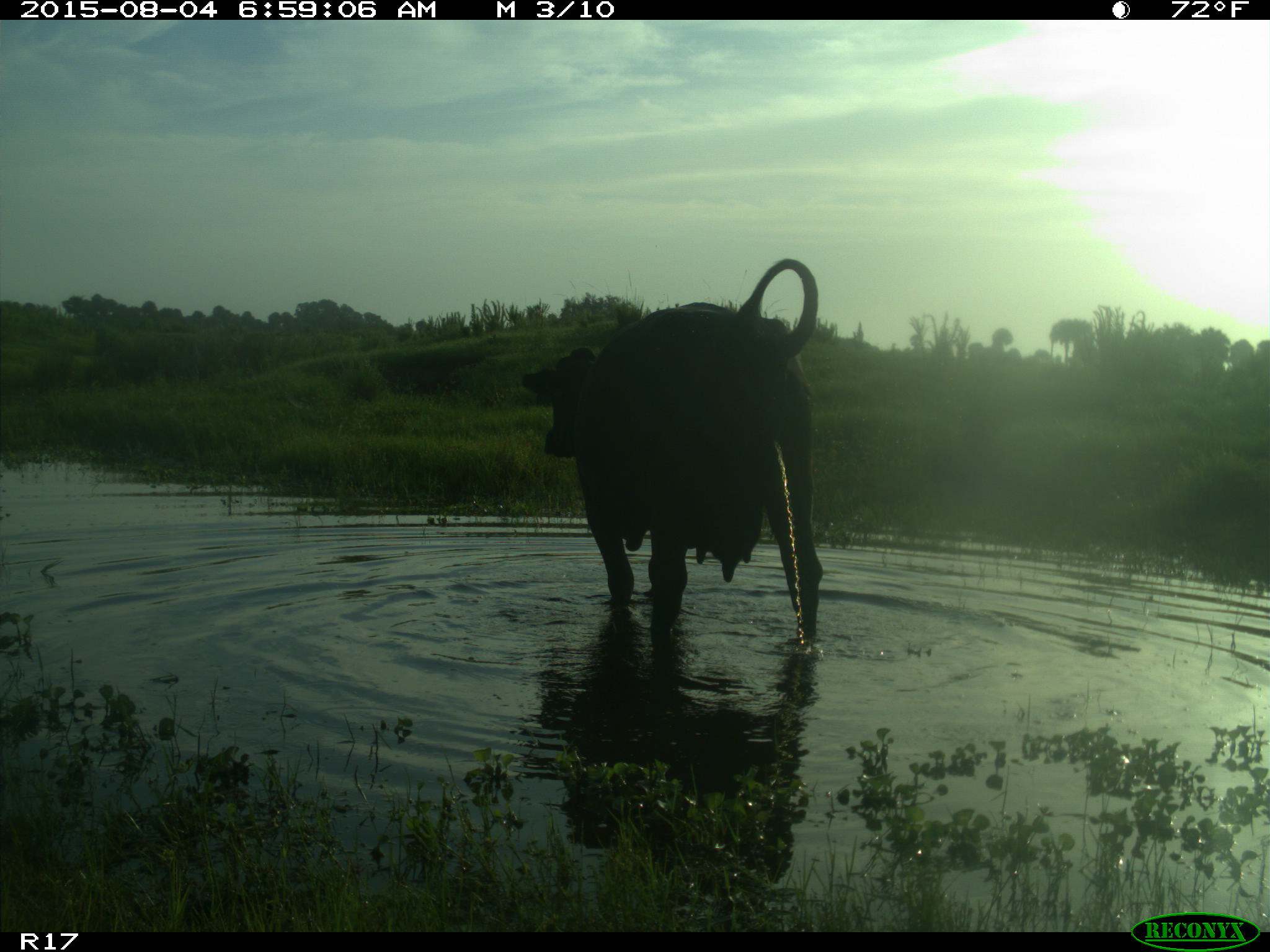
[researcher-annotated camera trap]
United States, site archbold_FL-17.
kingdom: Animalia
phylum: Chordata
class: Mammalia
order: Artiodactyla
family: Bovidae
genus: Bos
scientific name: Bos taurus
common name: domestic cow